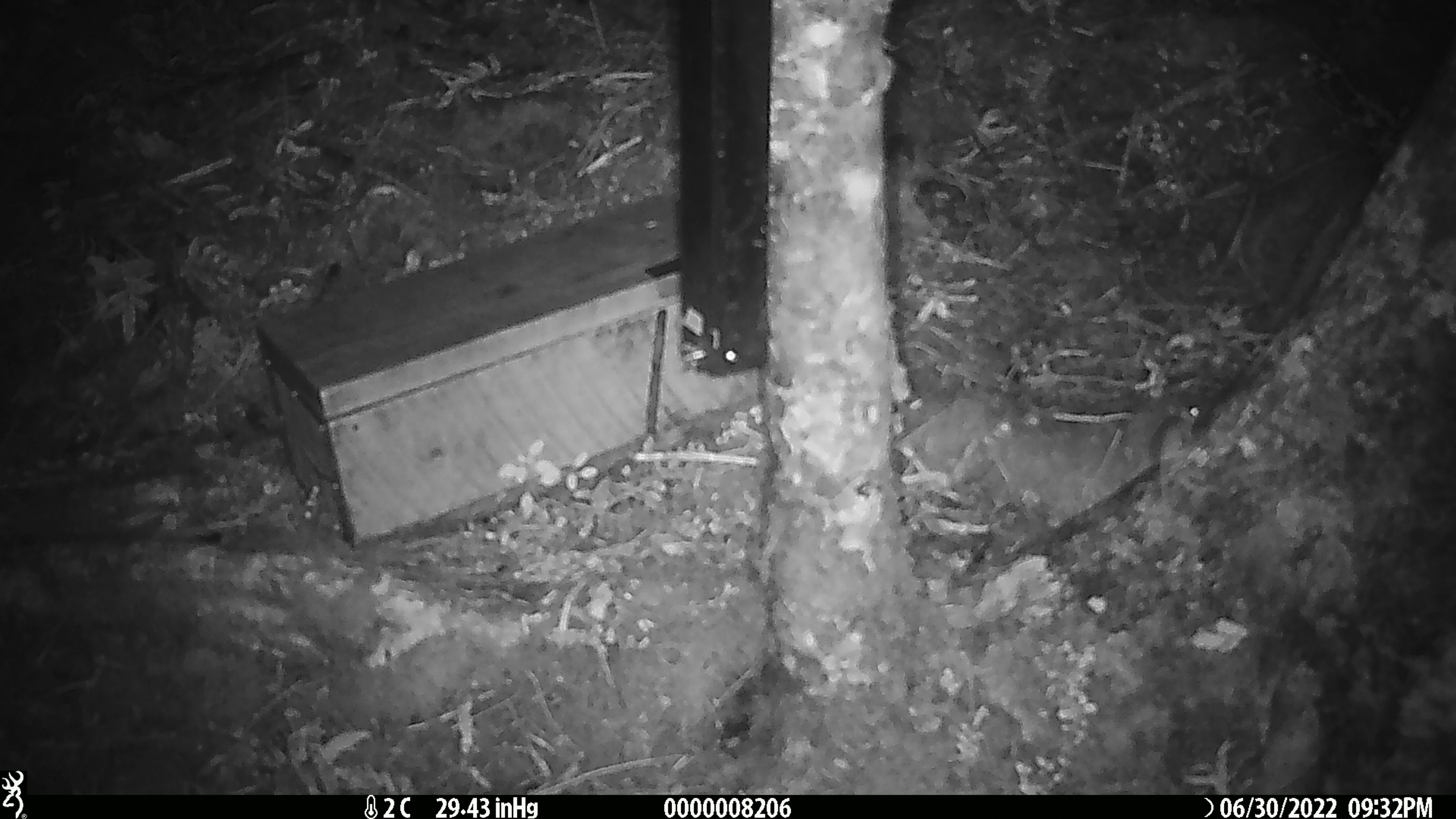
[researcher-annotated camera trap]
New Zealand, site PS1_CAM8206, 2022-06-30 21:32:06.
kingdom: Animalia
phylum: Chordata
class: Mammalia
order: Rodentia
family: Muridae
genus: Mus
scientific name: Mus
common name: mouse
Mouse (Mus).